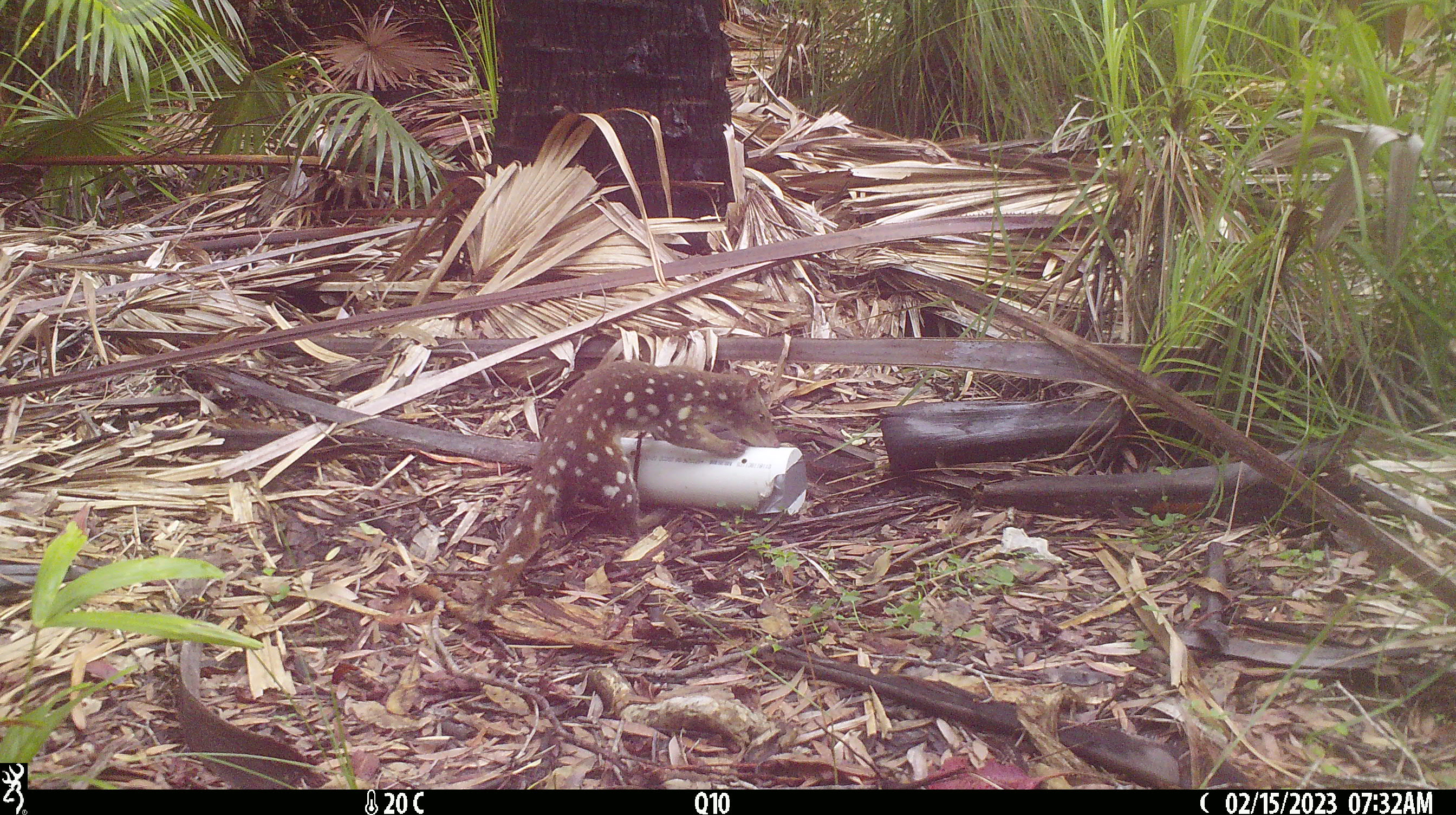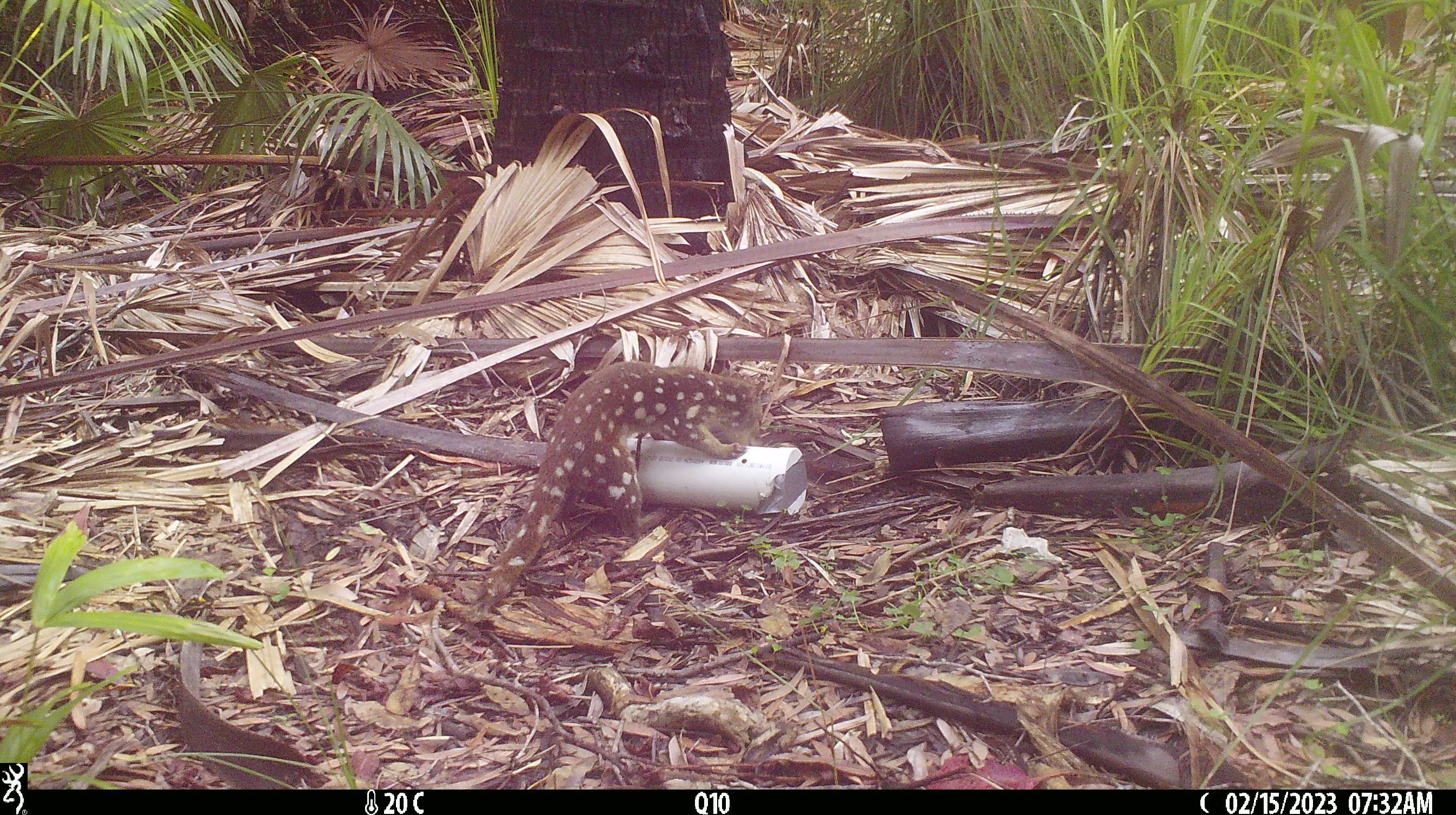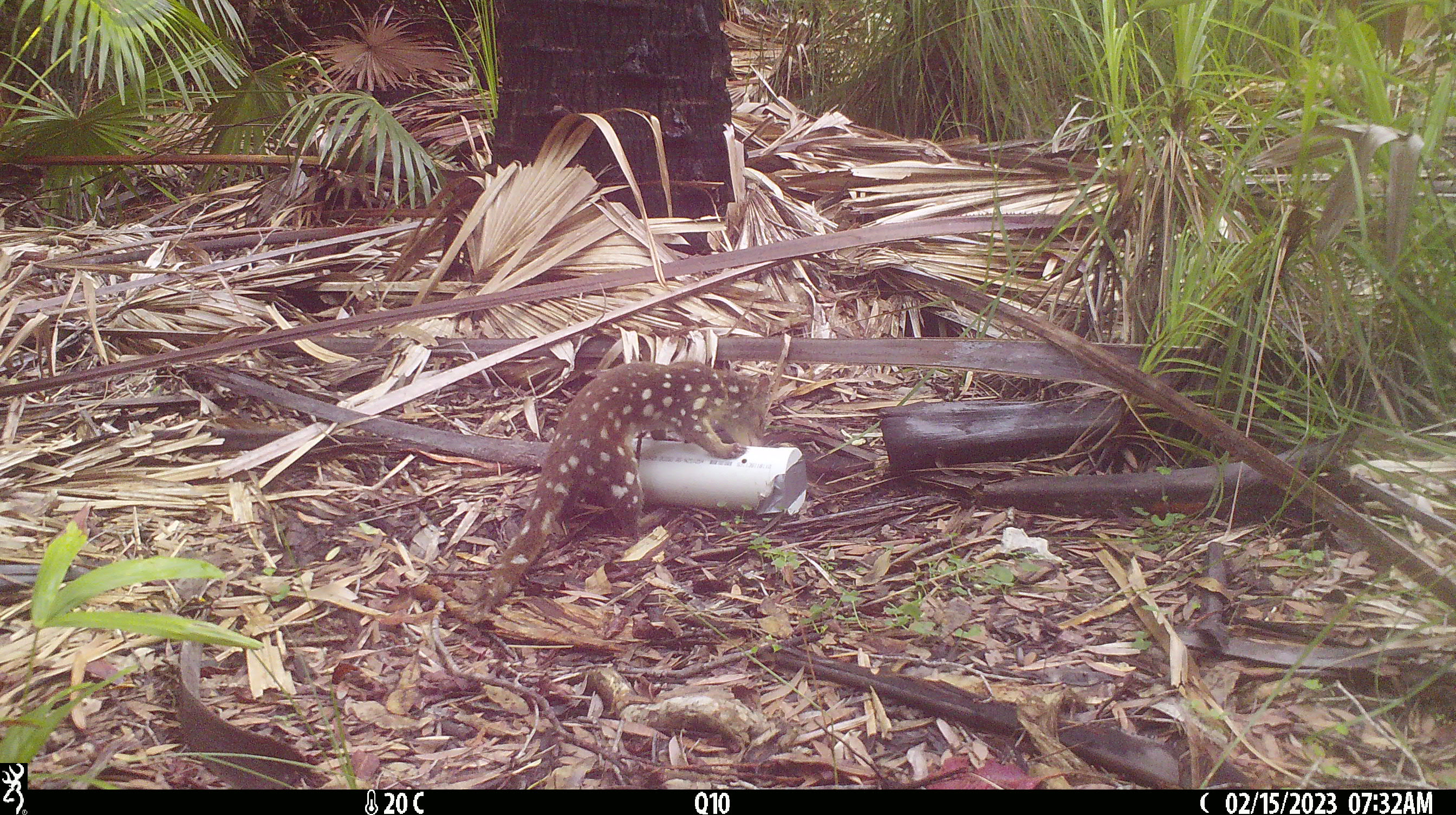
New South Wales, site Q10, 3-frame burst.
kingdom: Animalia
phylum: Chordata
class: Mammalia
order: Dasyuromorphia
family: Dasyuridae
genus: Dasyurus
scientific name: Dasyurus maculatus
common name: spotted-tailed quoll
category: quoll